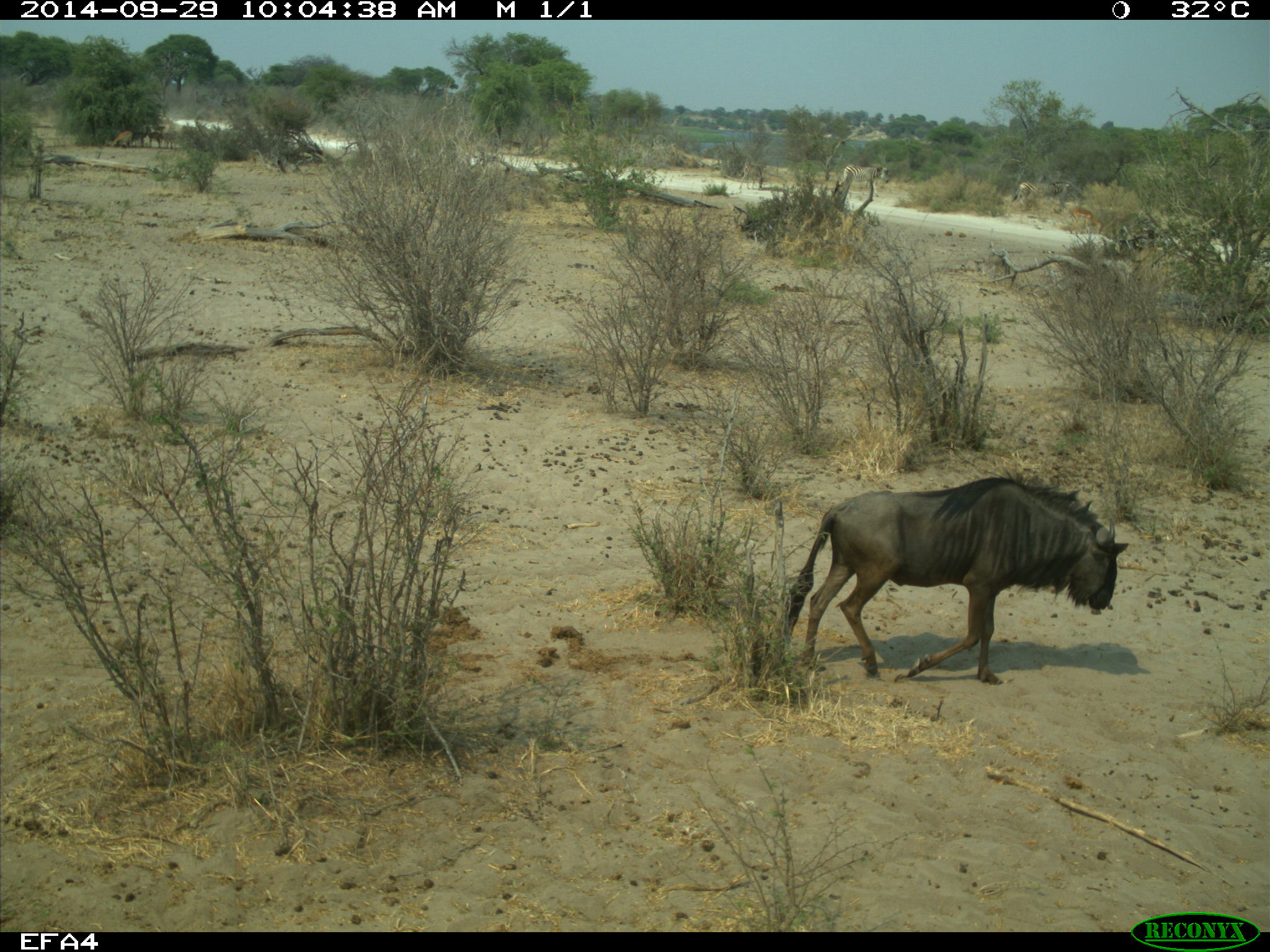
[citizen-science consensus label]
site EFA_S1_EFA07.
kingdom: Animalia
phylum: Chordata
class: Mammalia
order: Artiodactyla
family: Bovidae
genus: Connochaetes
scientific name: Connochaetes taurinus taurinus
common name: blue wildebeest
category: wildebeestblue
Wildebeestblue (blue wildebeest) (Connochaetes taurinus taurinus), count 1. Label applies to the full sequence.